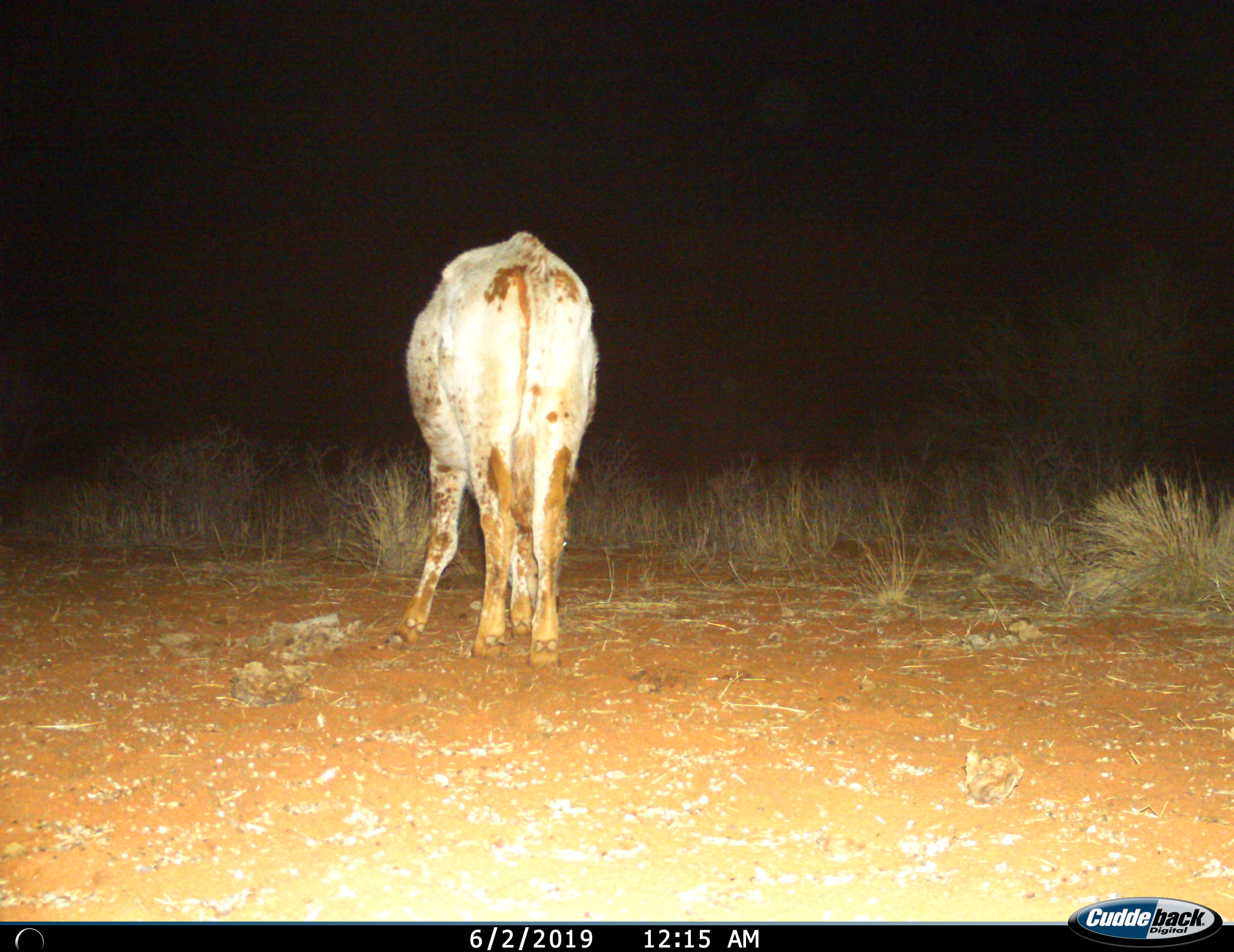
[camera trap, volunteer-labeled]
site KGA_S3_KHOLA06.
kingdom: Animalia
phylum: Chordata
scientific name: Vertebrata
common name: domestic animal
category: domesticanimal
Domesticanimal (domestic animal) (Vertebrata), count 1. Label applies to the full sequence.